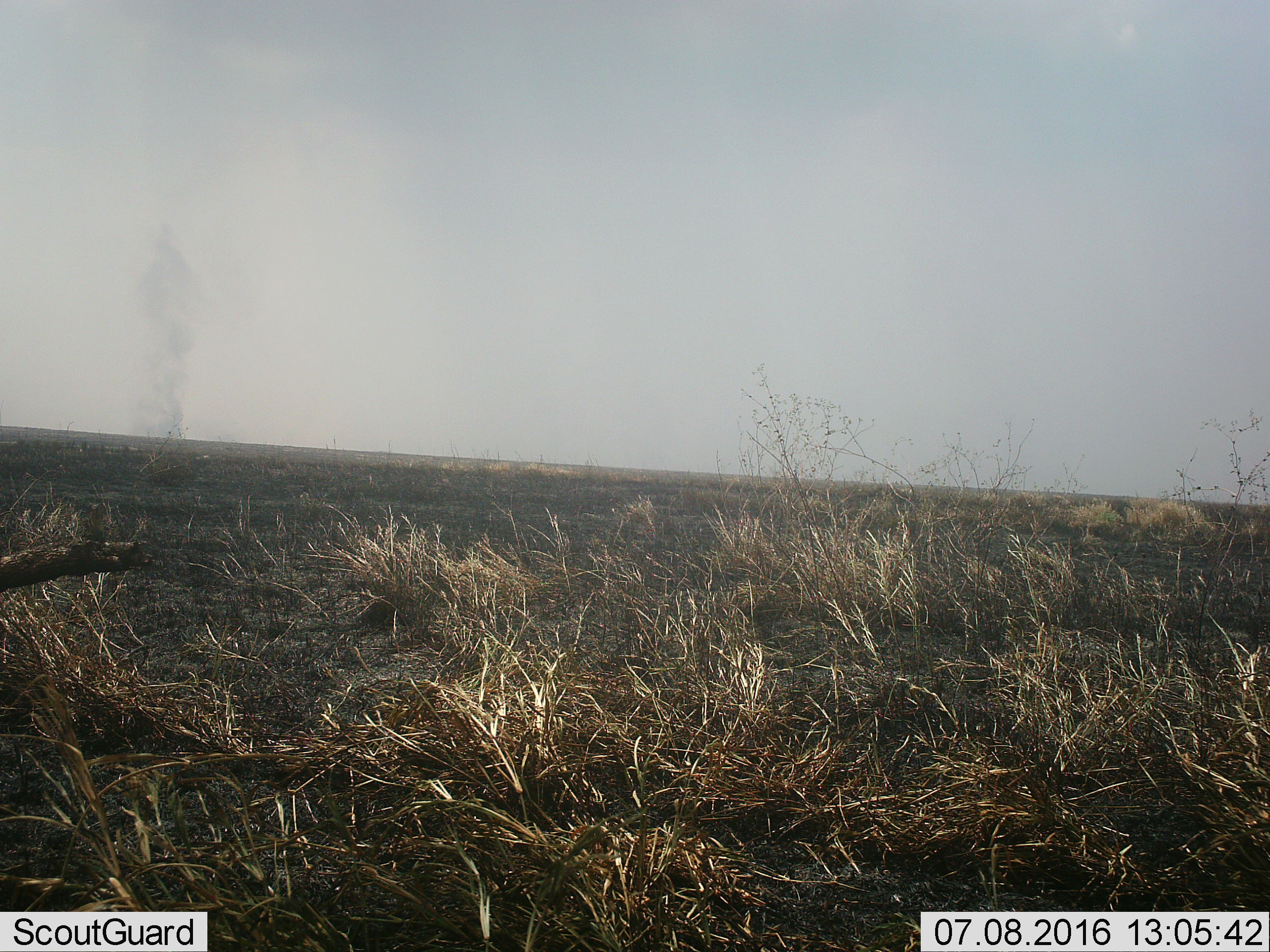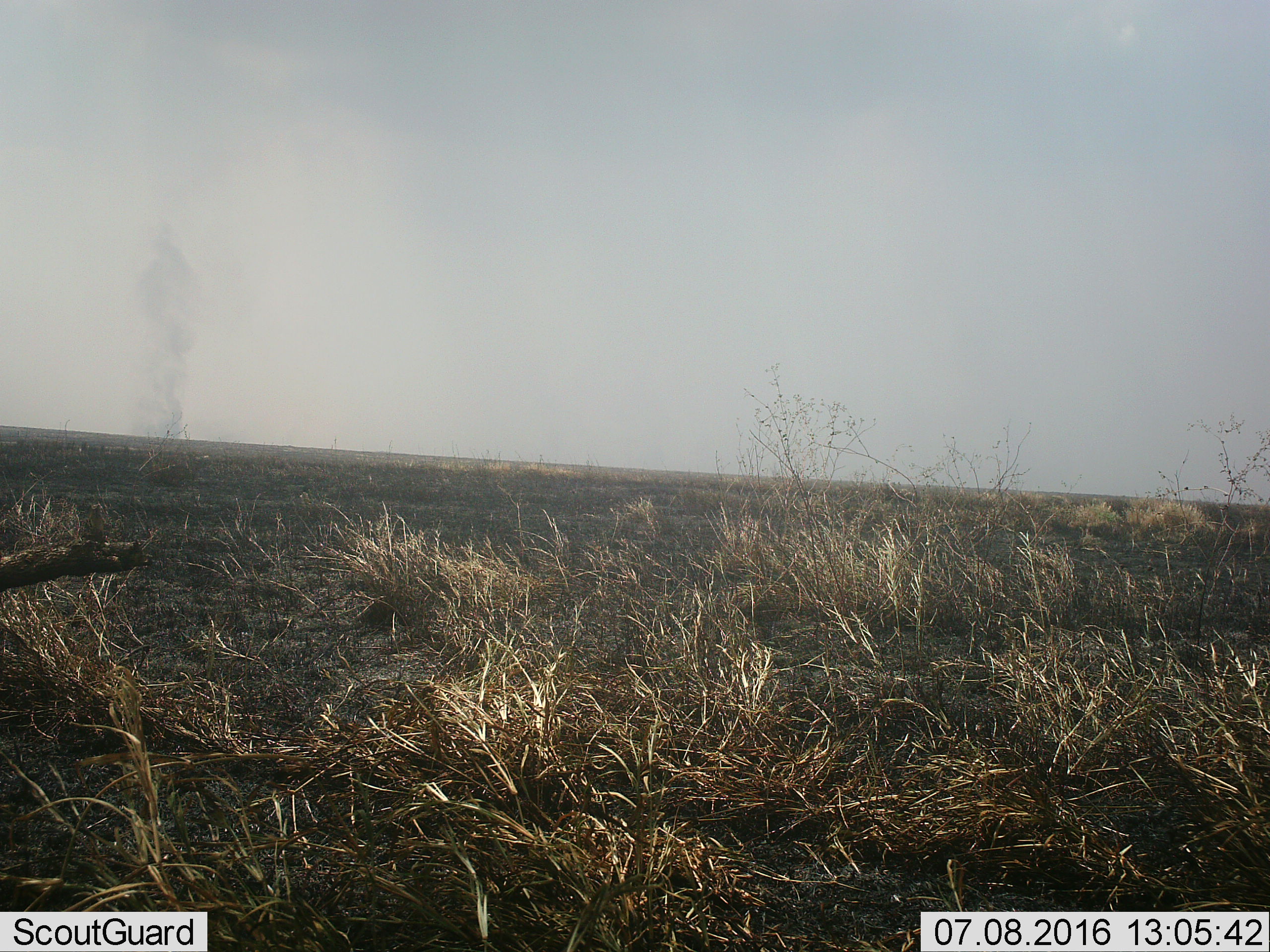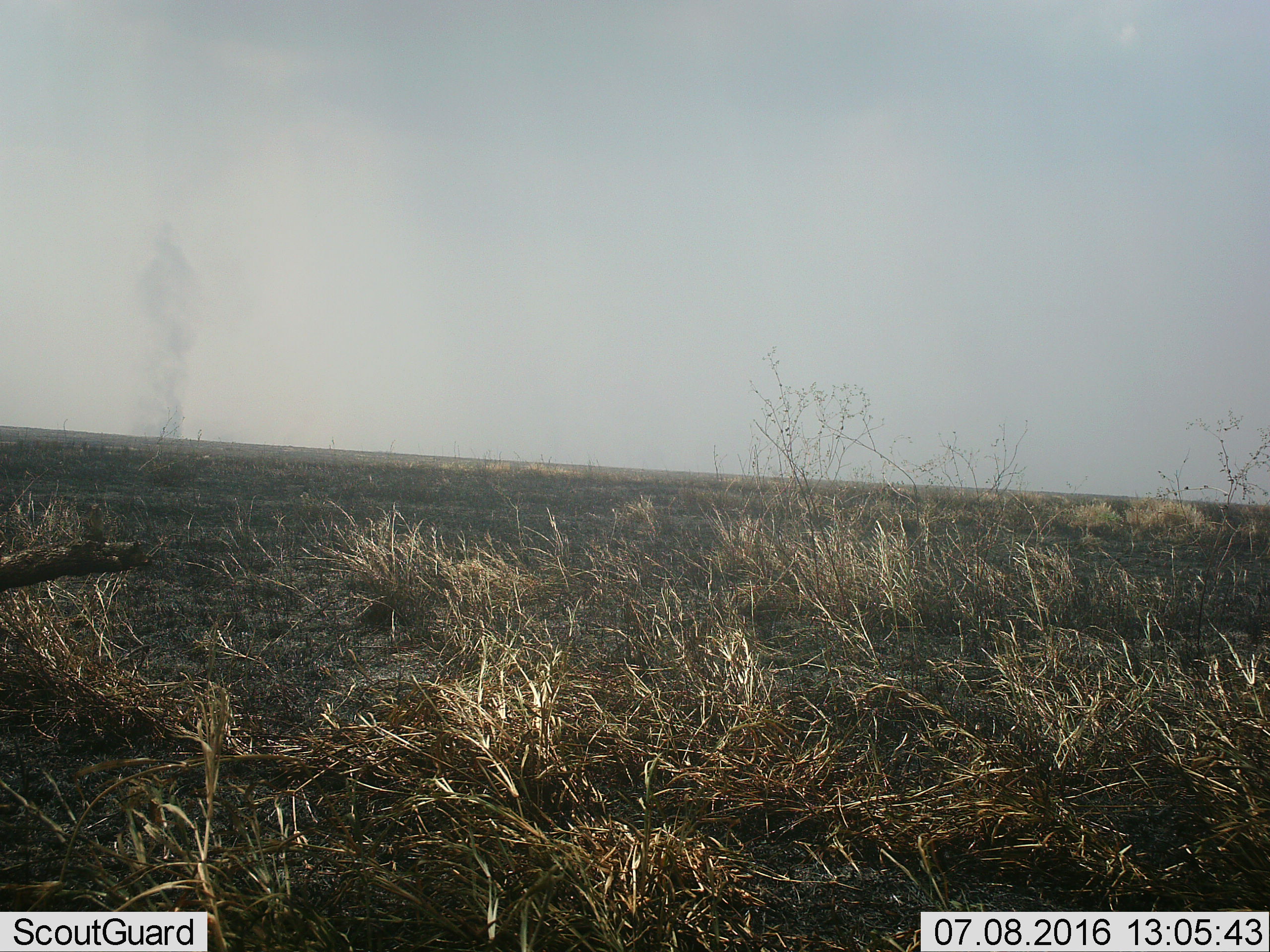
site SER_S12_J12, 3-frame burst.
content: unidentified animal